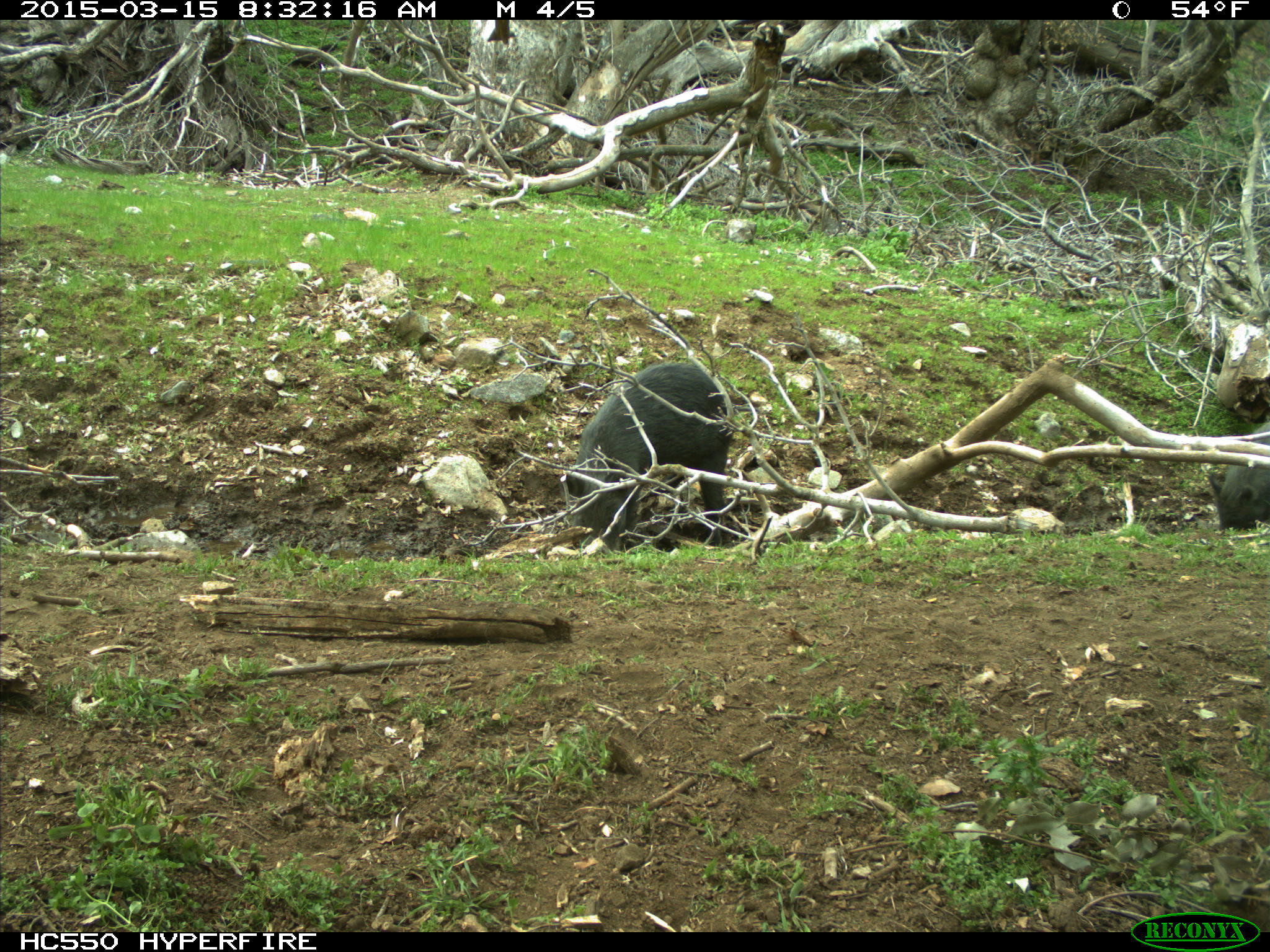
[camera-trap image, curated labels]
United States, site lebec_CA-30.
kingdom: Animalia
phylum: Chordata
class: Mammalia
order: Artiodactyla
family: Suidae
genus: Sus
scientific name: Sus scrofa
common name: wild boar